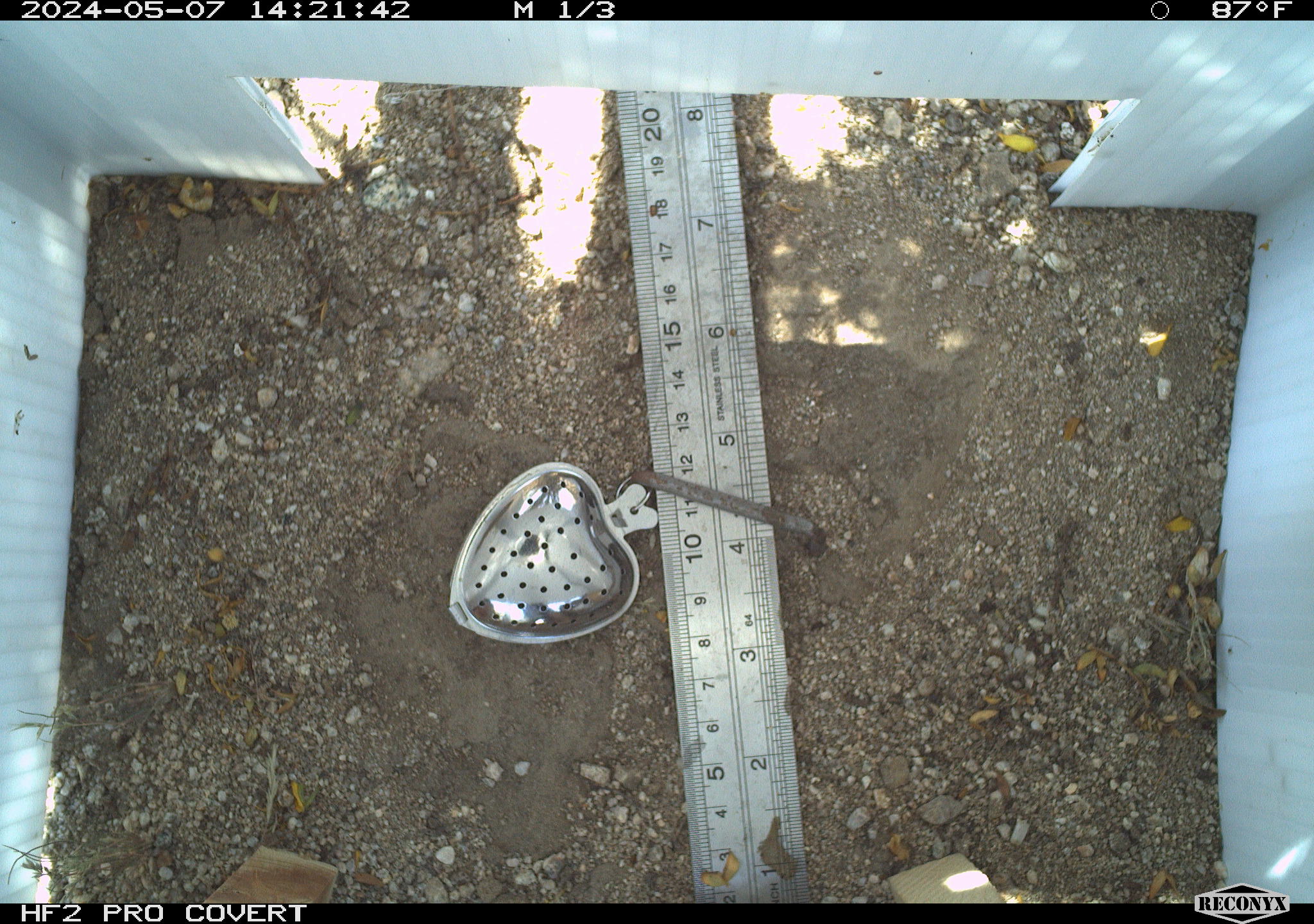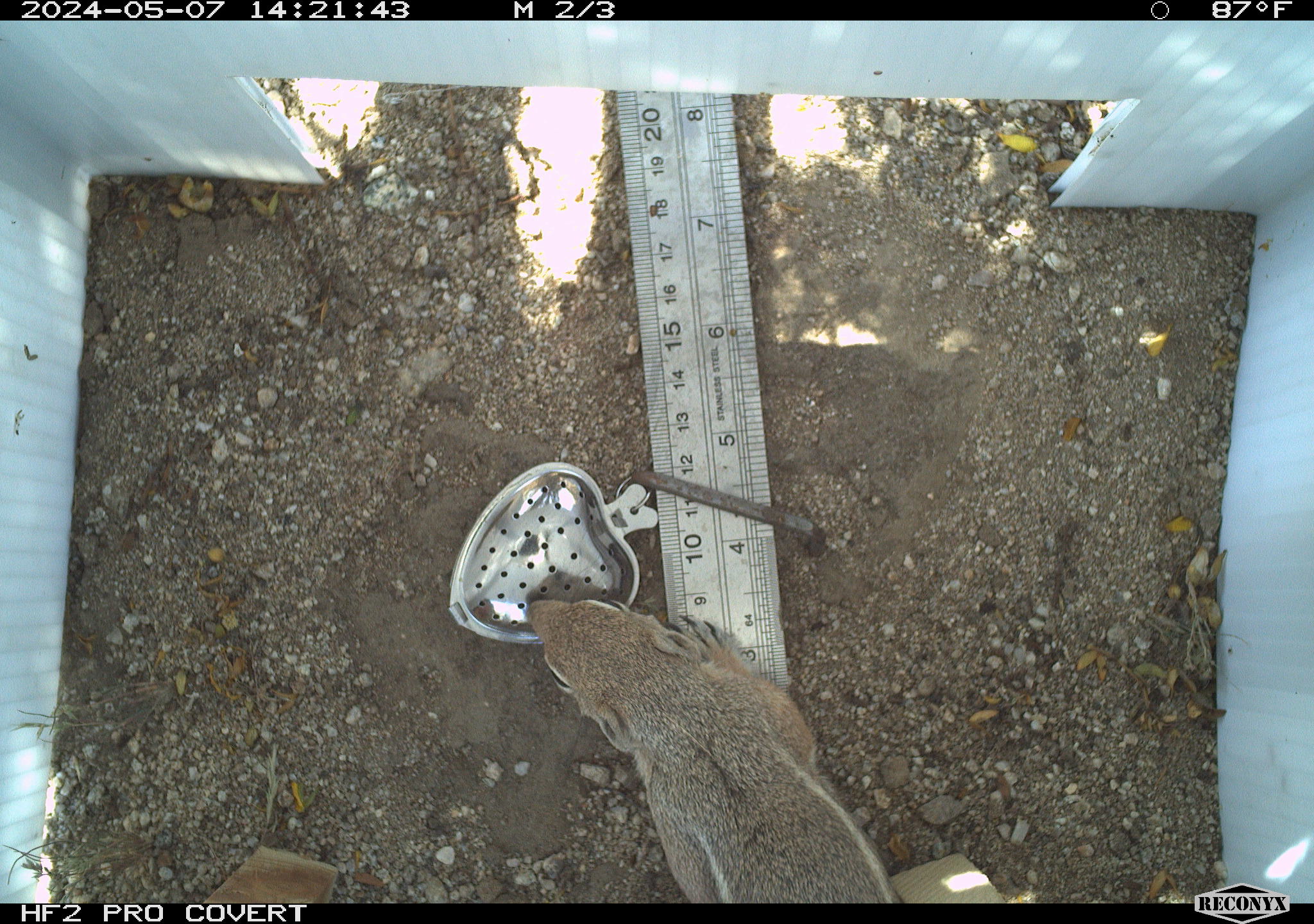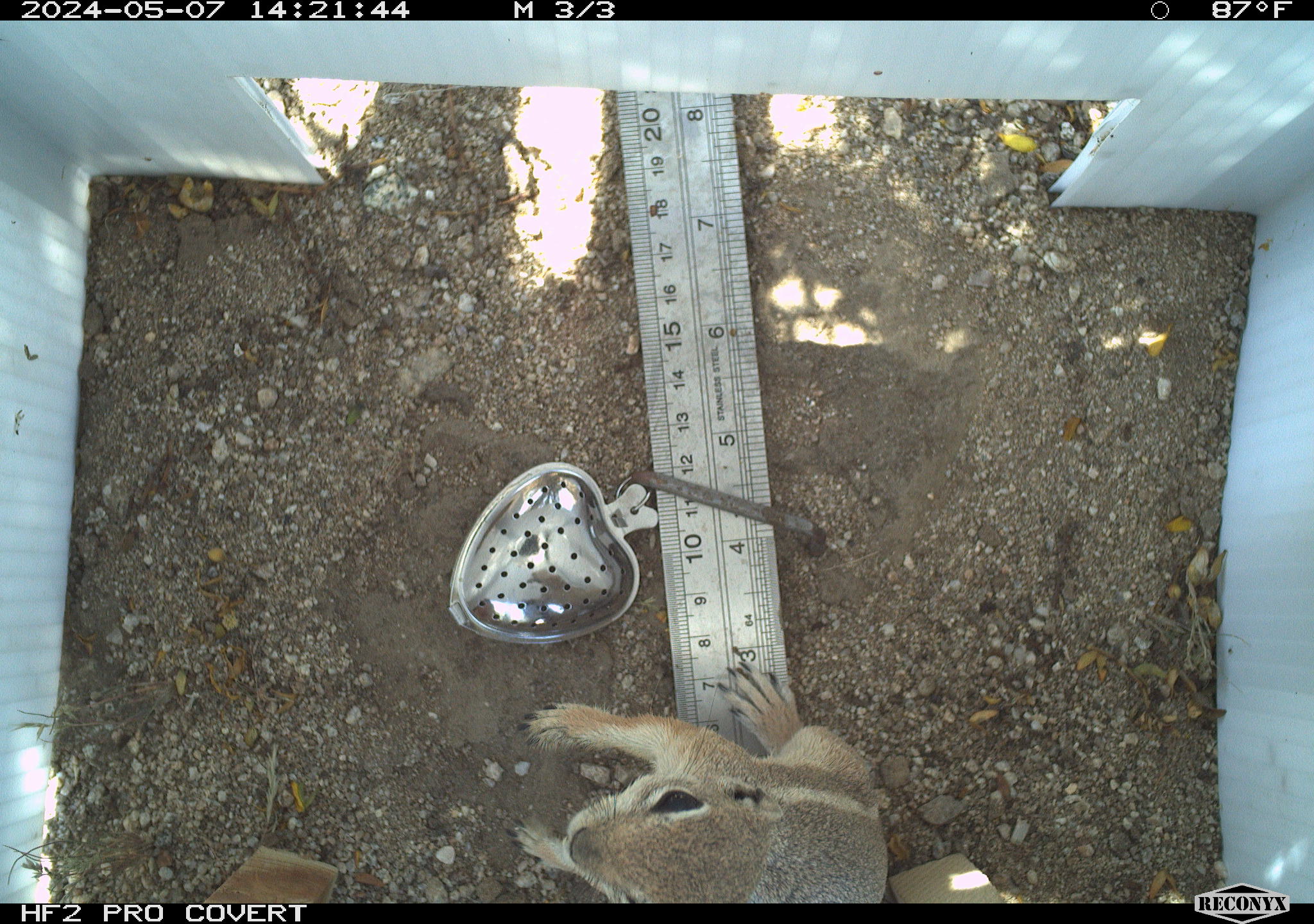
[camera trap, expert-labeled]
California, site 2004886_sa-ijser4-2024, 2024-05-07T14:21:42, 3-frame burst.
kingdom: Animalia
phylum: Chordata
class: Mammalia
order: Rodentia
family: Sciuridae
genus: Ammospermophilus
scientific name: Ammospermophilus leucurus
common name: white-tailed antelope squirrel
White-tailed antelope squirrel (Ammospermophilus leucurus).